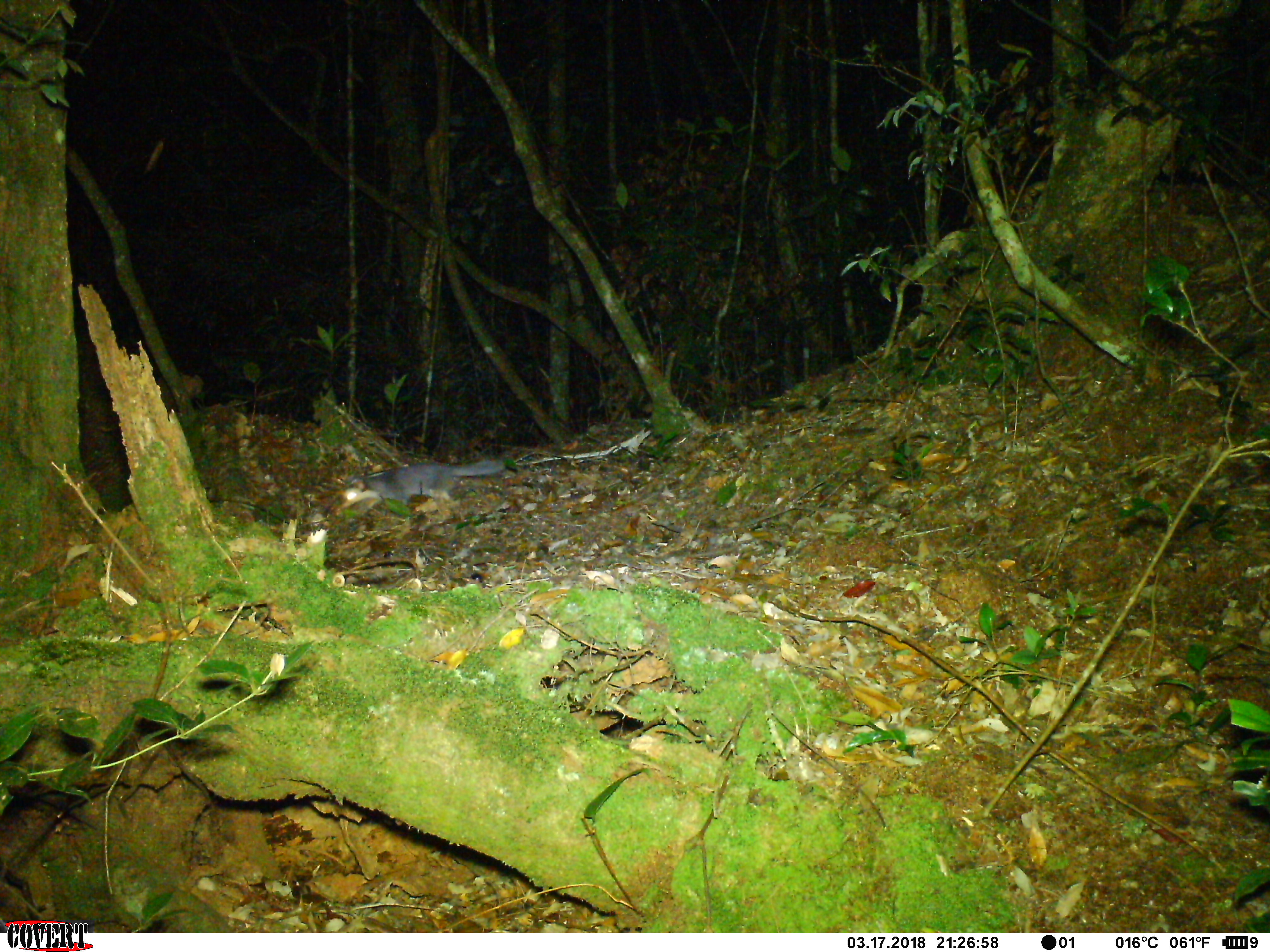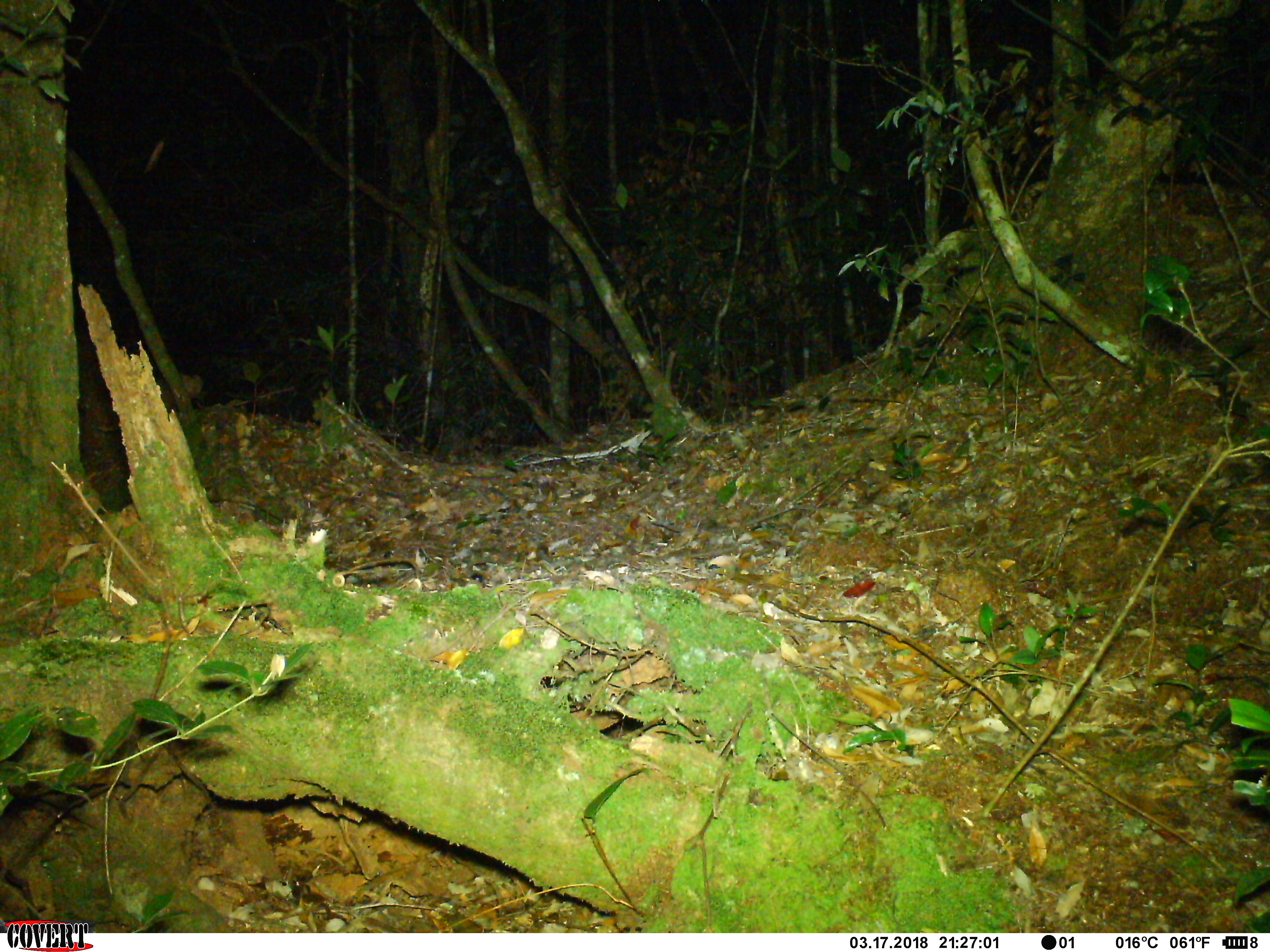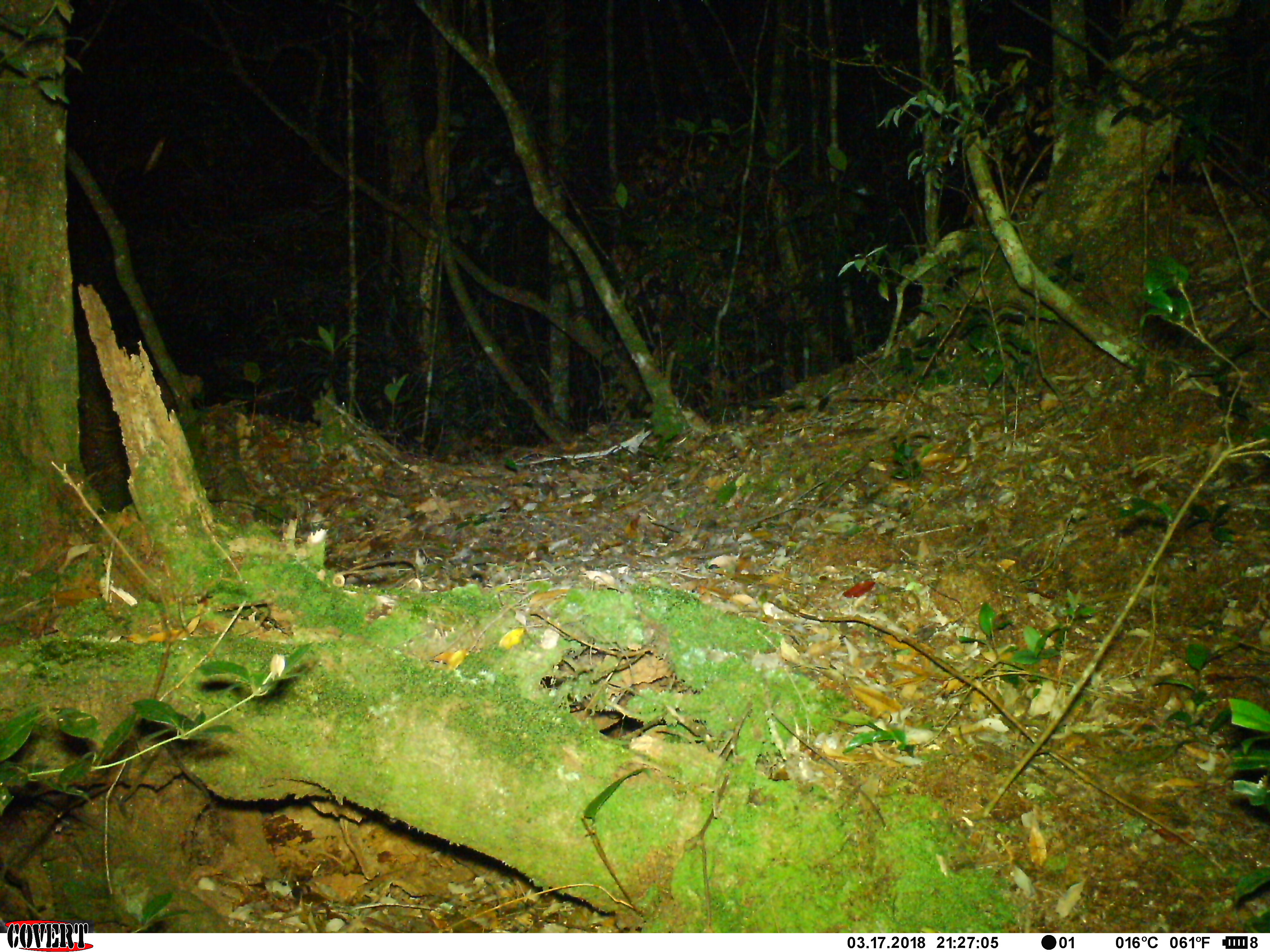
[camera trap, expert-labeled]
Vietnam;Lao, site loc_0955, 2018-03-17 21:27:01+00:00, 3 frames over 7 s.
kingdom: Animalia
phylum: Chordata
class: Mammalia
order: Carnivora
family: Mustelidae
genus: Melogale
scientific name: Melogale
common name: ferret badger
Ferret badger (Melogale). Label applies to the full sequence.